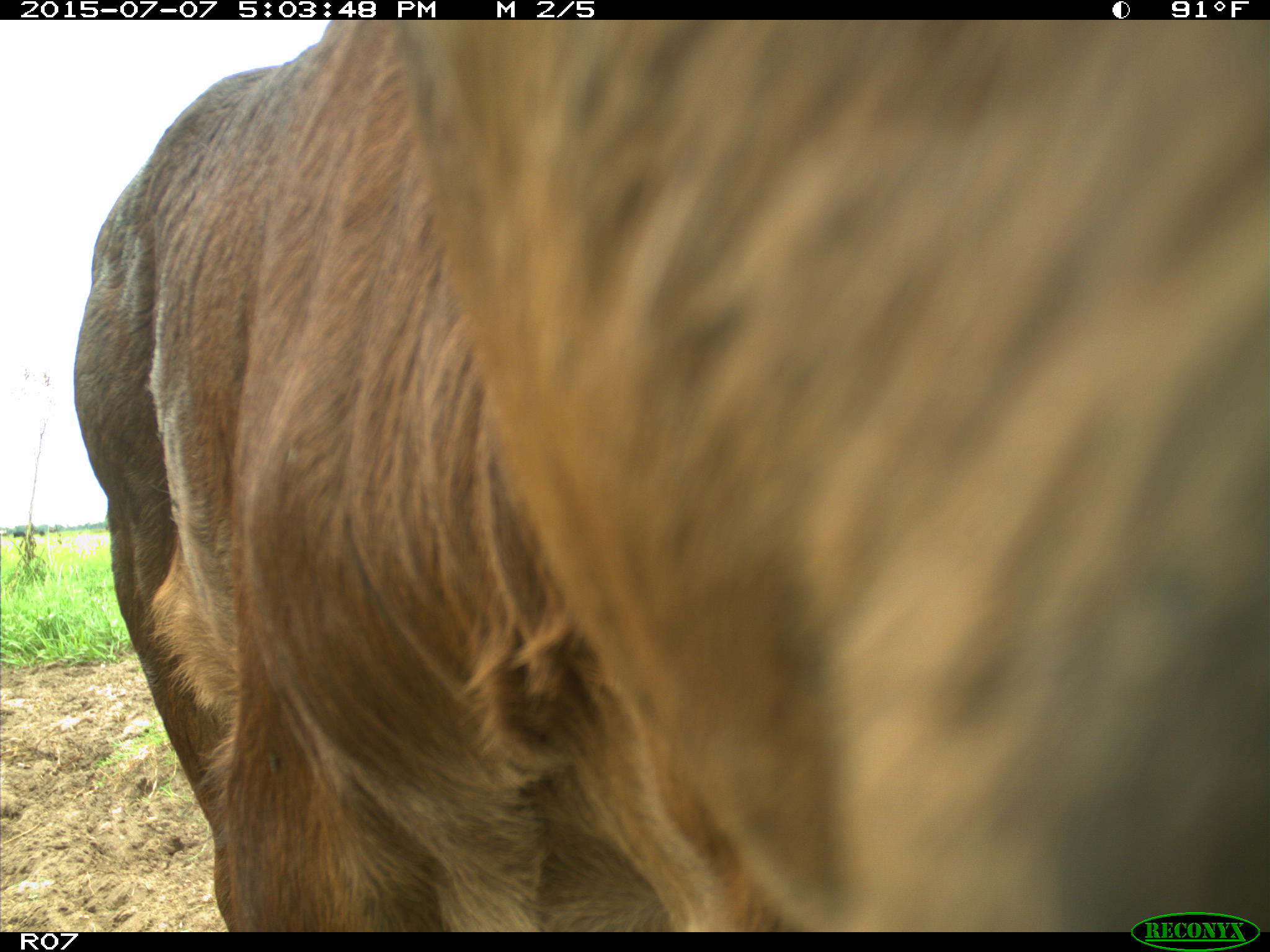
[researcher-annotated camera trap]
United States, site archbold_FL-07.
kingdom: Animalia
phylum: Chordata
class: Mammalia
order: Artiodactyla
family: Bovidae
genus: Bos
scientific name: Bos taurus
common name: domestic cow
Bos taurus (domestic cow).